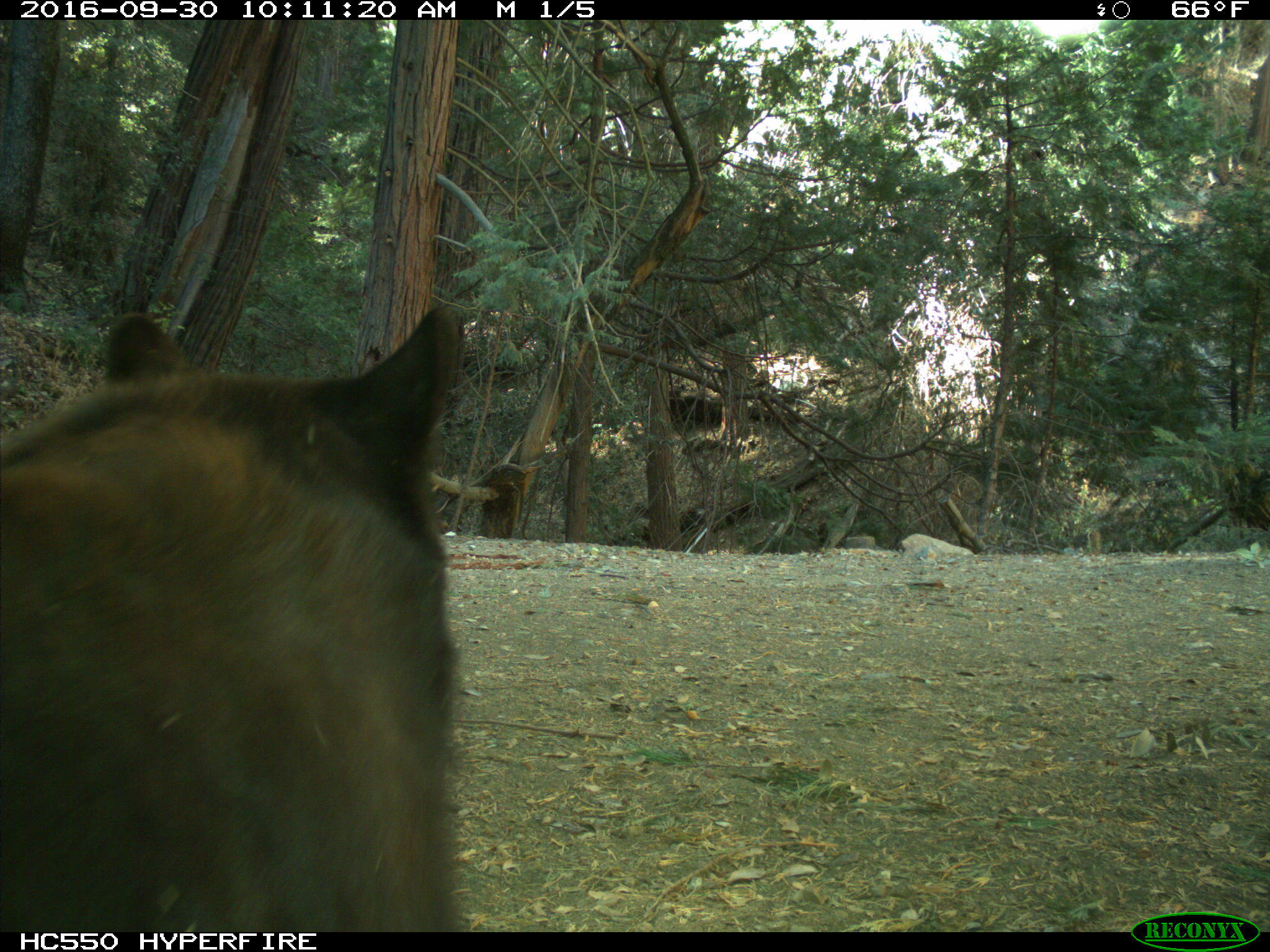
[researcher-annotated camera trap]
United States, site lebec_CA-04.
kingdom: Animalia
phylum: Chordata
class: Mammalia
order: Carnivora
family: Ursidae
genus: Ursus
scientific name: Ursus americanus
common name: american black bear